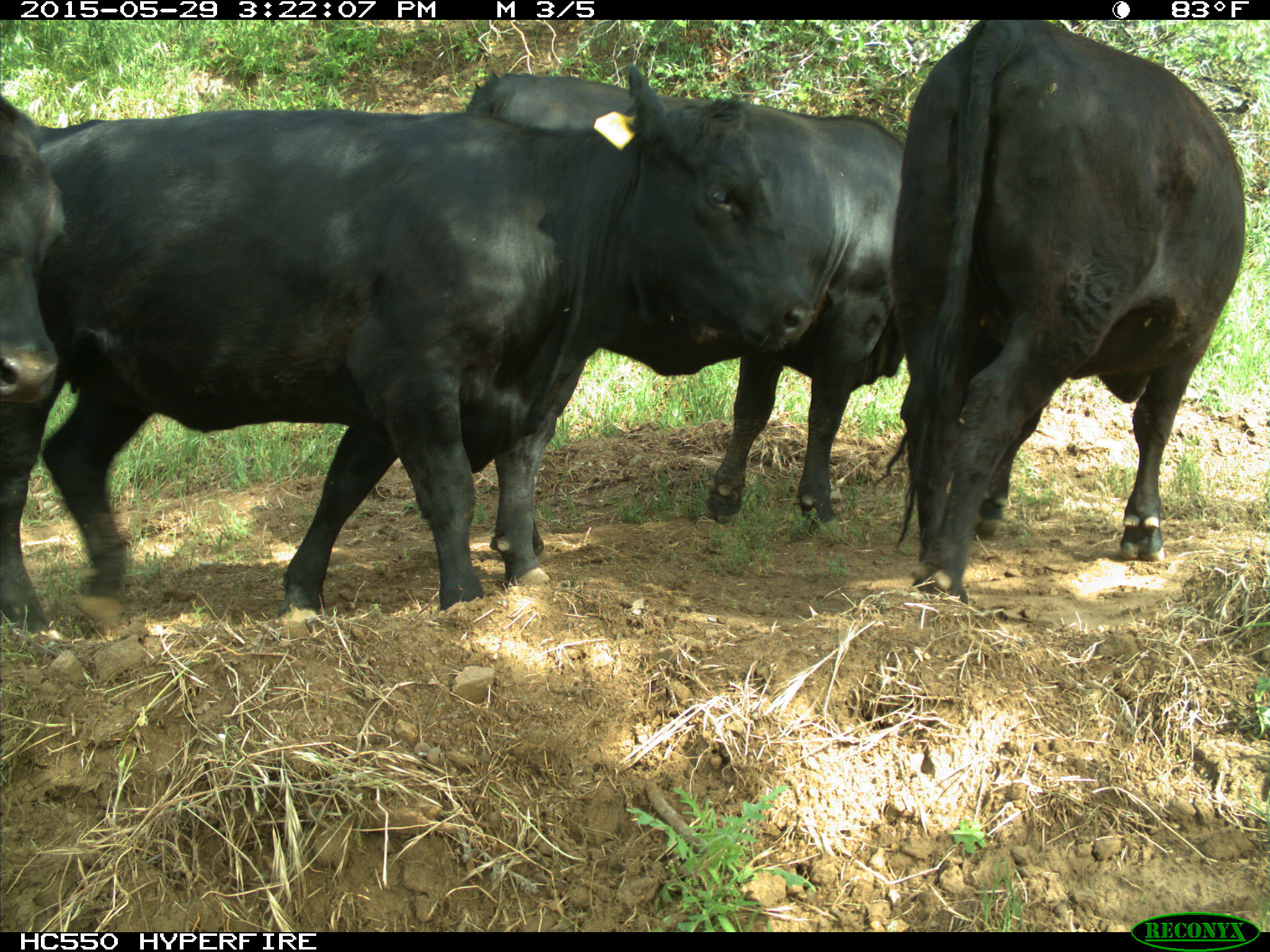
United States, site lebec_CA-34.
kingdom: Animalia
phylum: Chordata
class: Mammalia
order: Artiodactyla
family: Bovidae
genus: Bos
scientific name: Bos taurus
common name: domestic cow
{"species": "Bos taurus (domestic cow)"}